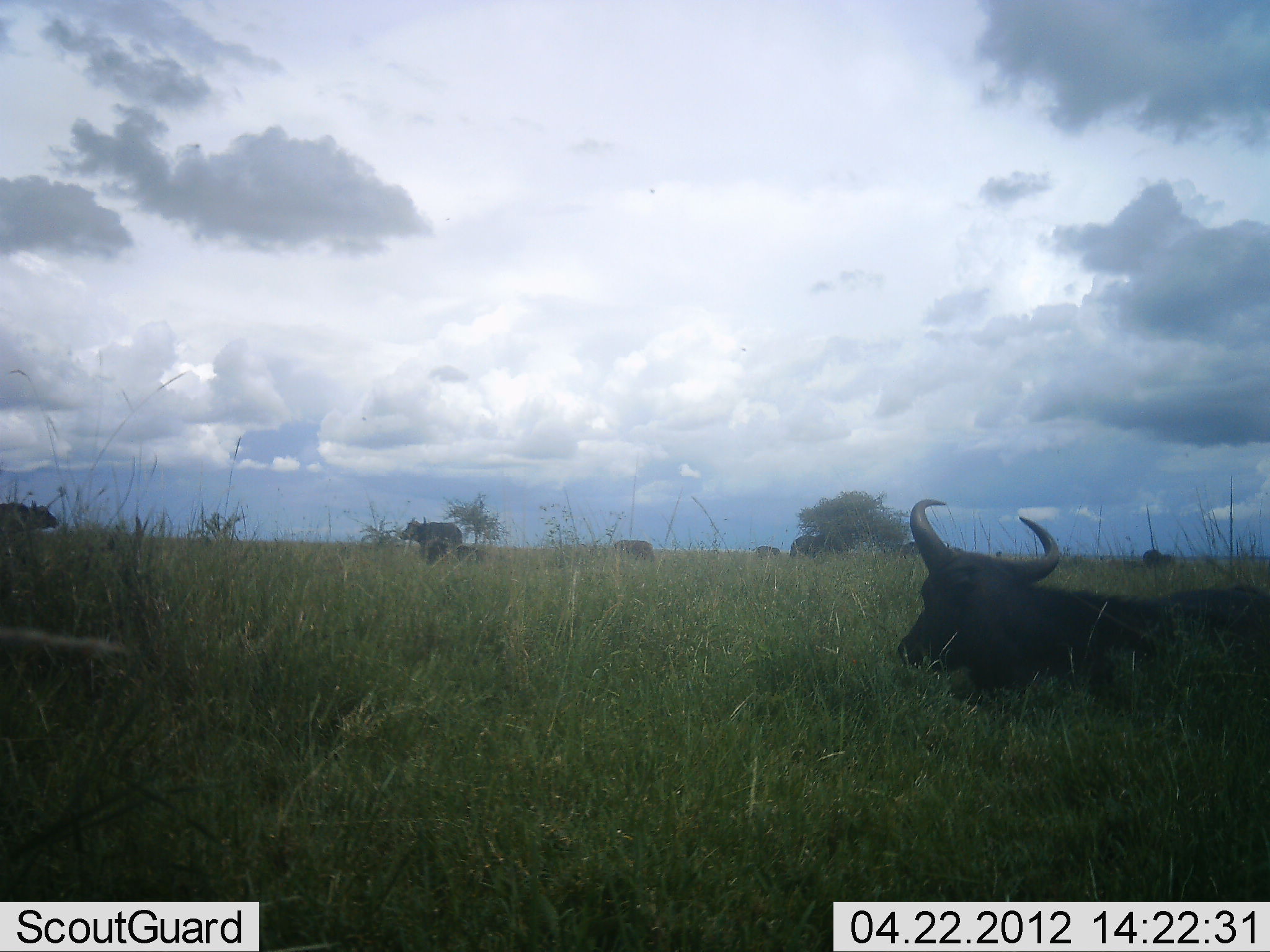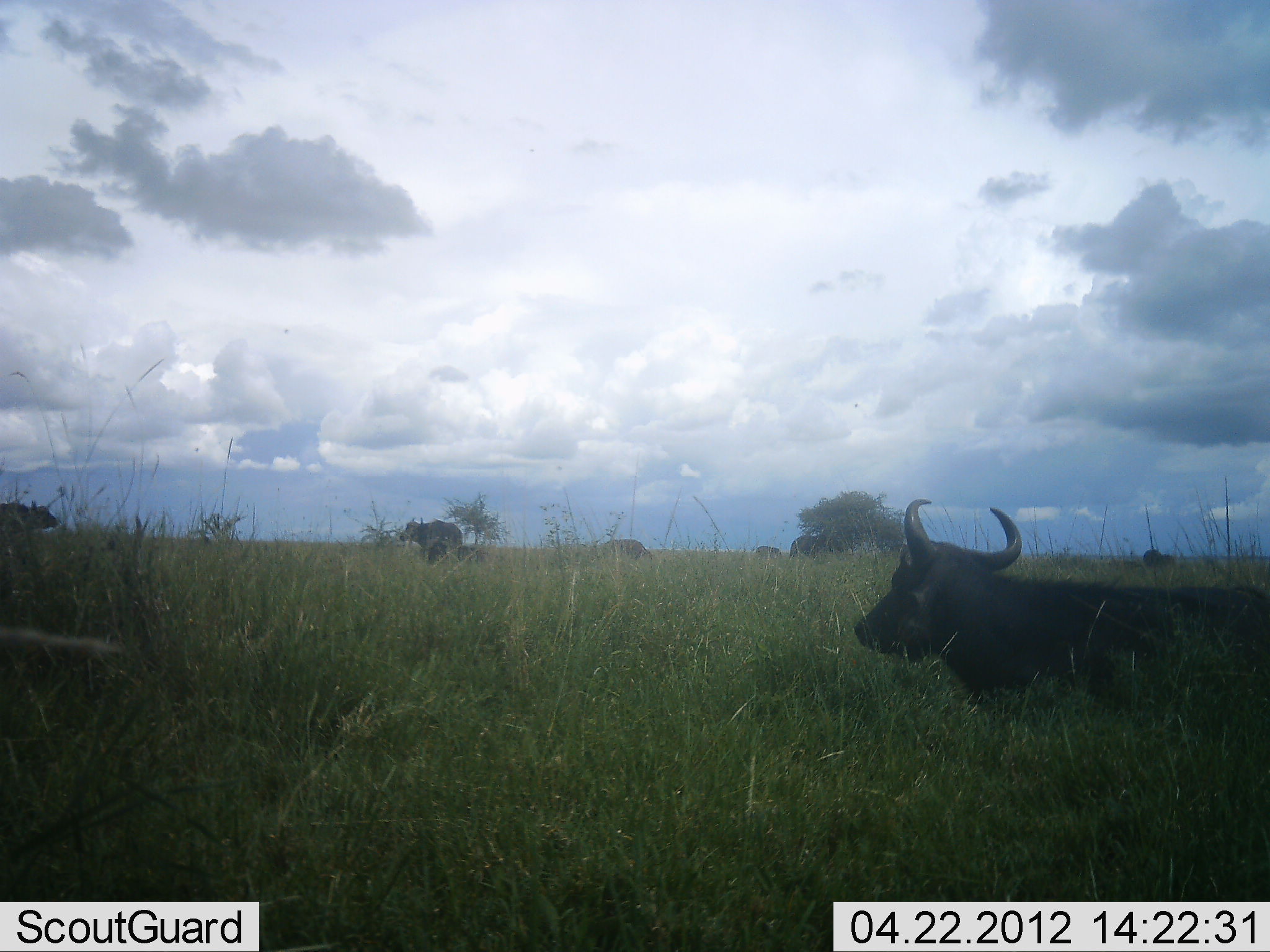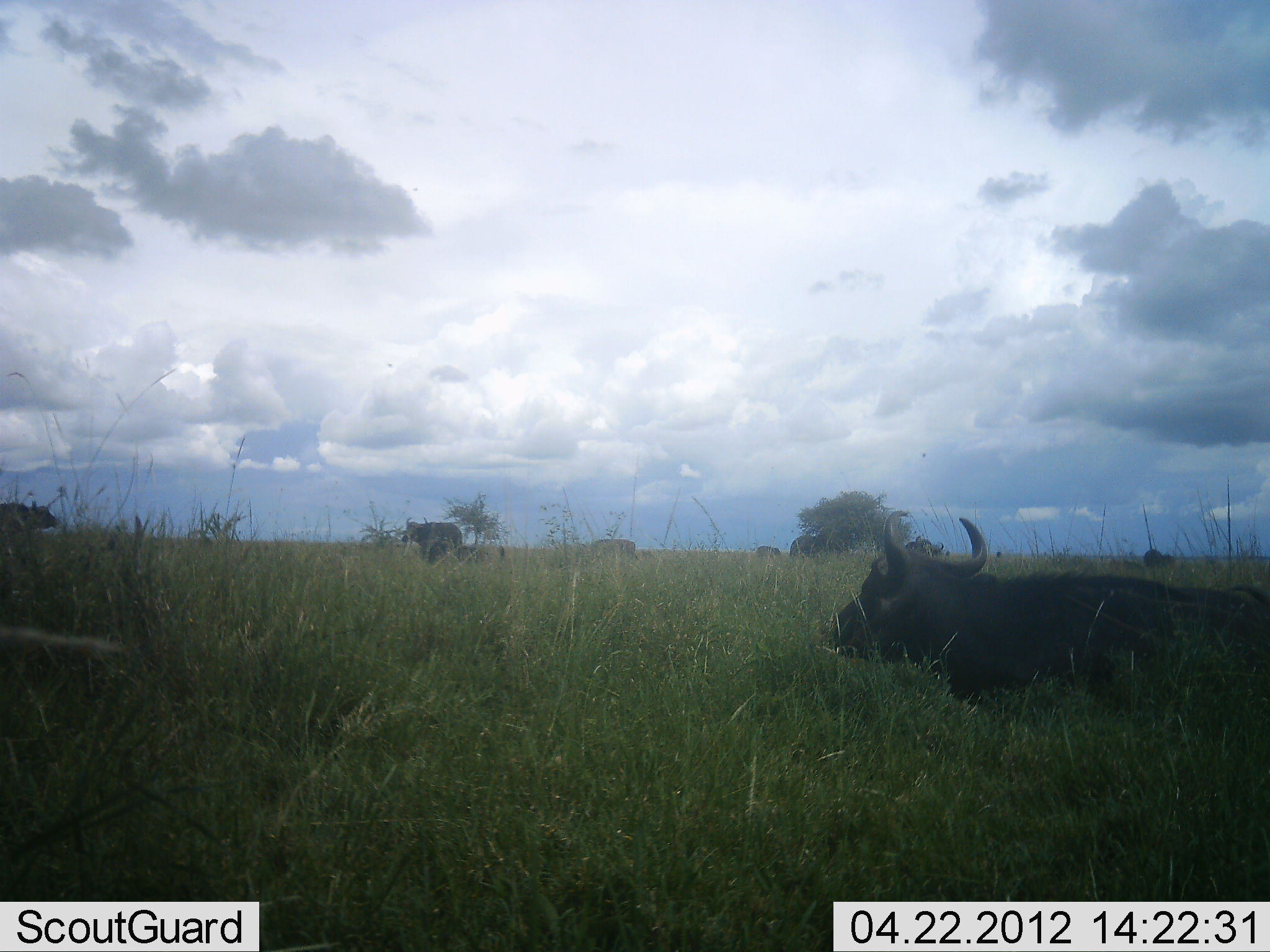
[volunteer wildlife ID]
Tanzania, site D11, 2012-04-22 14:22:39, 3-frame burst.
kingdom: Animalia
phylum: Chordata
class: Mammalia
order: Artiodactyla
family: Bovidae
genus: Syncerus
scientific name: Syncerus caffer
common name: cape buffalo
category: buffalo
Buffalo (cape buffalo) (Syncerus caffer), count 4. Behavior (volunteer vote fractions): standing 87%, resting 67%, moving 27%, interacting 0%. Young present (vote fraction): 0%. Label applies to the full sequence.